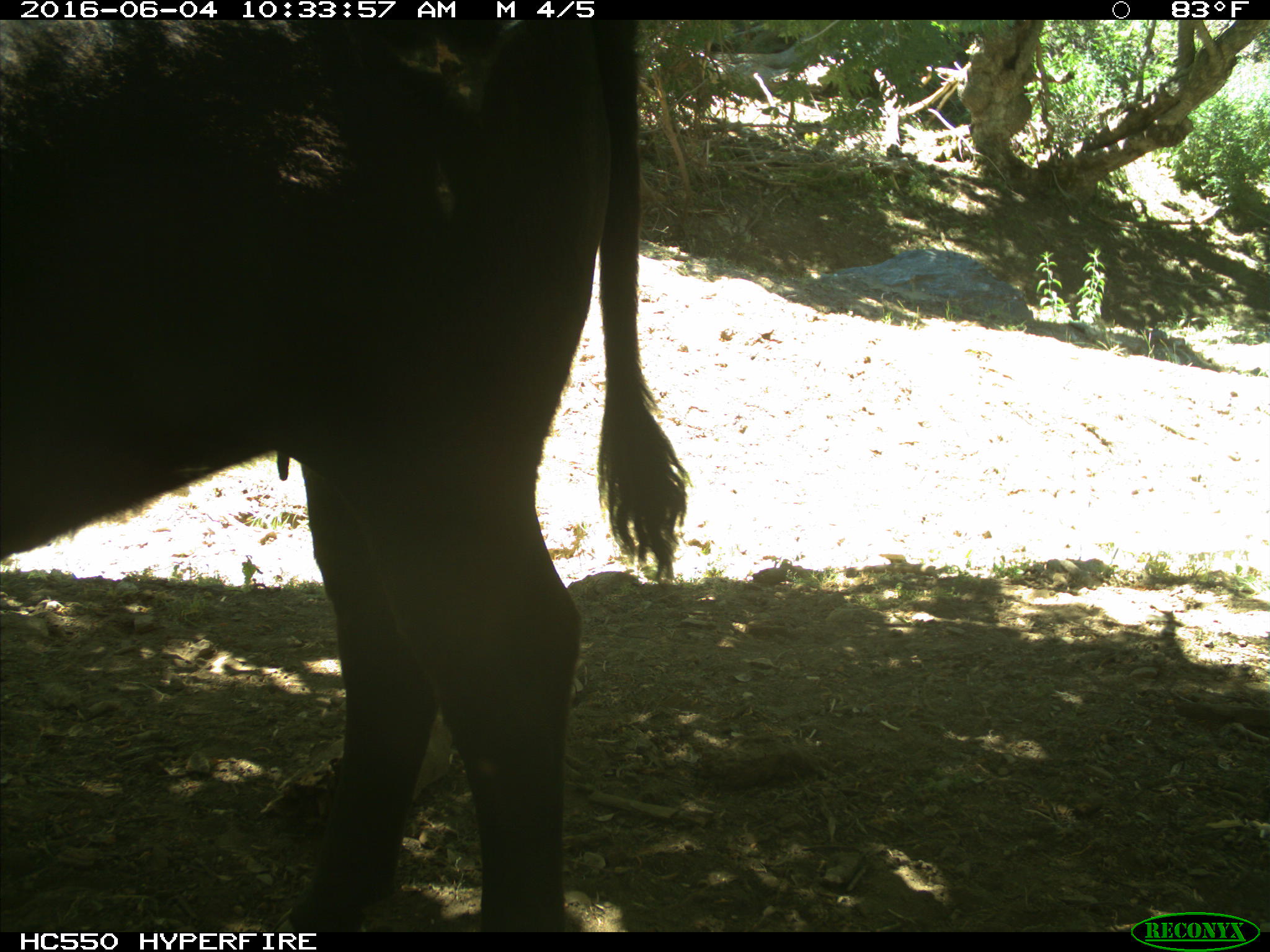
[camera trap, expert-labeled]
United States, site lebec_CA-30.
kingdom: Animalia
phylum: Chordata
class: Mammalia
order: Artiodactyla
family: Bovidae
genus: Bos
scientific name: Bos taurus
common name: domestic cow